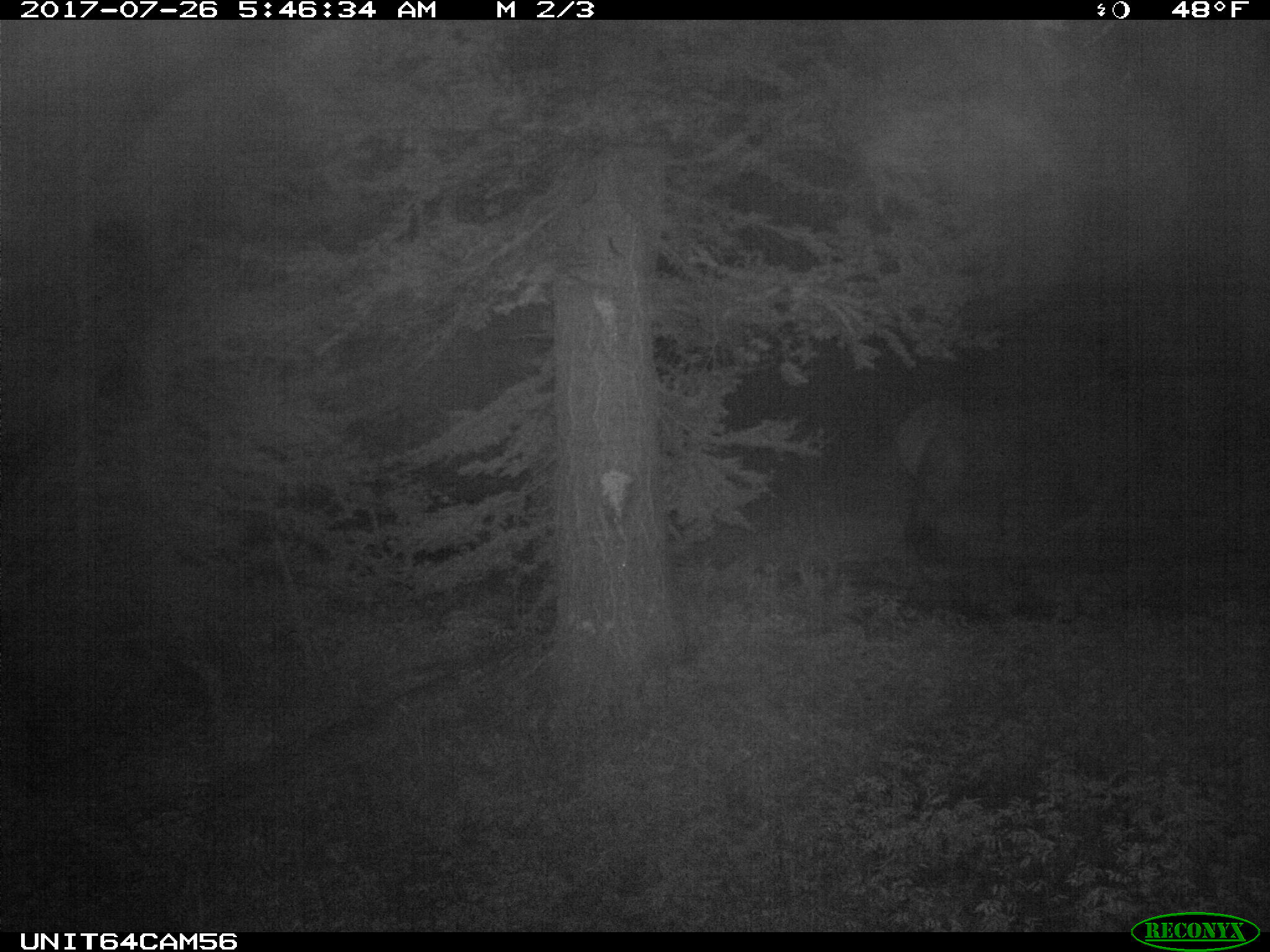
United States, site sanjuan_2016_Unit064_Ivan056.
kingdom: Animalia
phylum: Chordata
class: Mammalia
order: Artiodactyla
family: Cervidae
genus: Cervus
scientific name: Cervus elaphus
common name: red deer